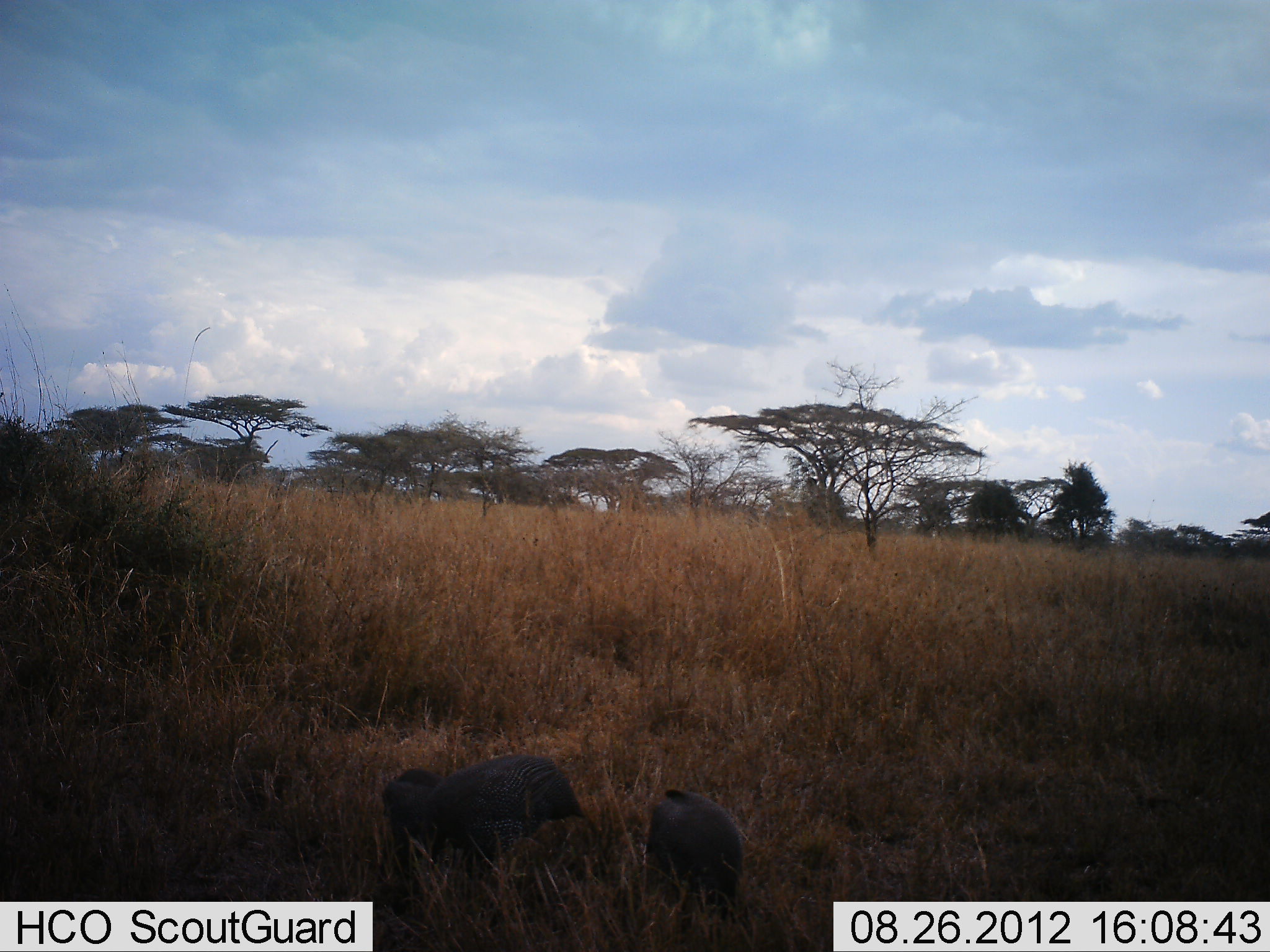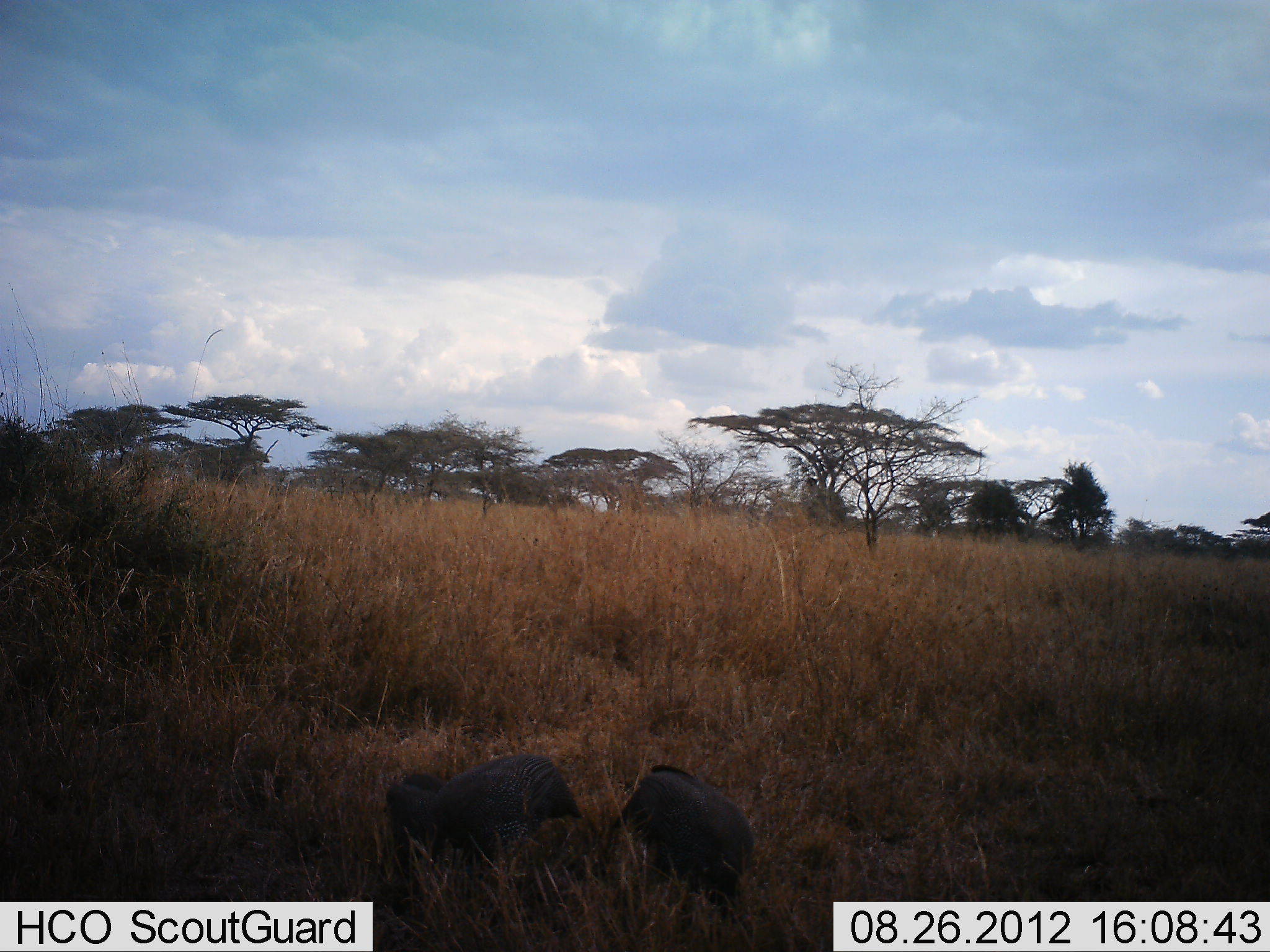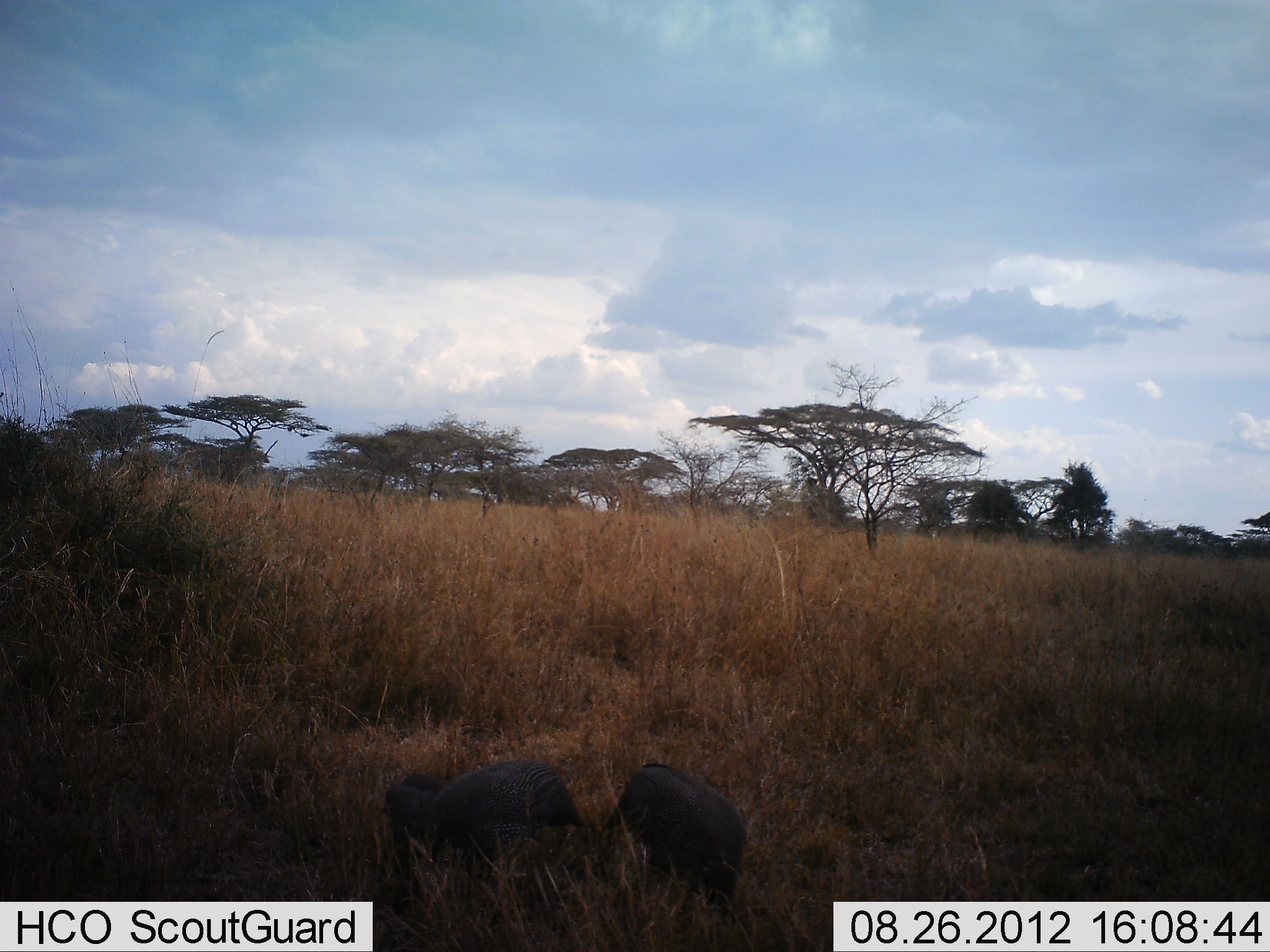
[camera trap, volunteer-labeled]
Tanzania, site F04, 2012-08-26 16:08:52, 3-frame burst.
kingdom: Animalia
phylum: Chordata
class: Aves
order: Galliformes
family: Numididae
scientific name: Numididae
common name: guinea fowl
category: guineafowl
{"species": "guineafowl (guinea fowl) (Numididae)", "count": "2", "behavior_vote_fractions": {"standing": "30%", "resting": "0%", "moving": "10%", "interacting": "0%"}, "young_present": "0%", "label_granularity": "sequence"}